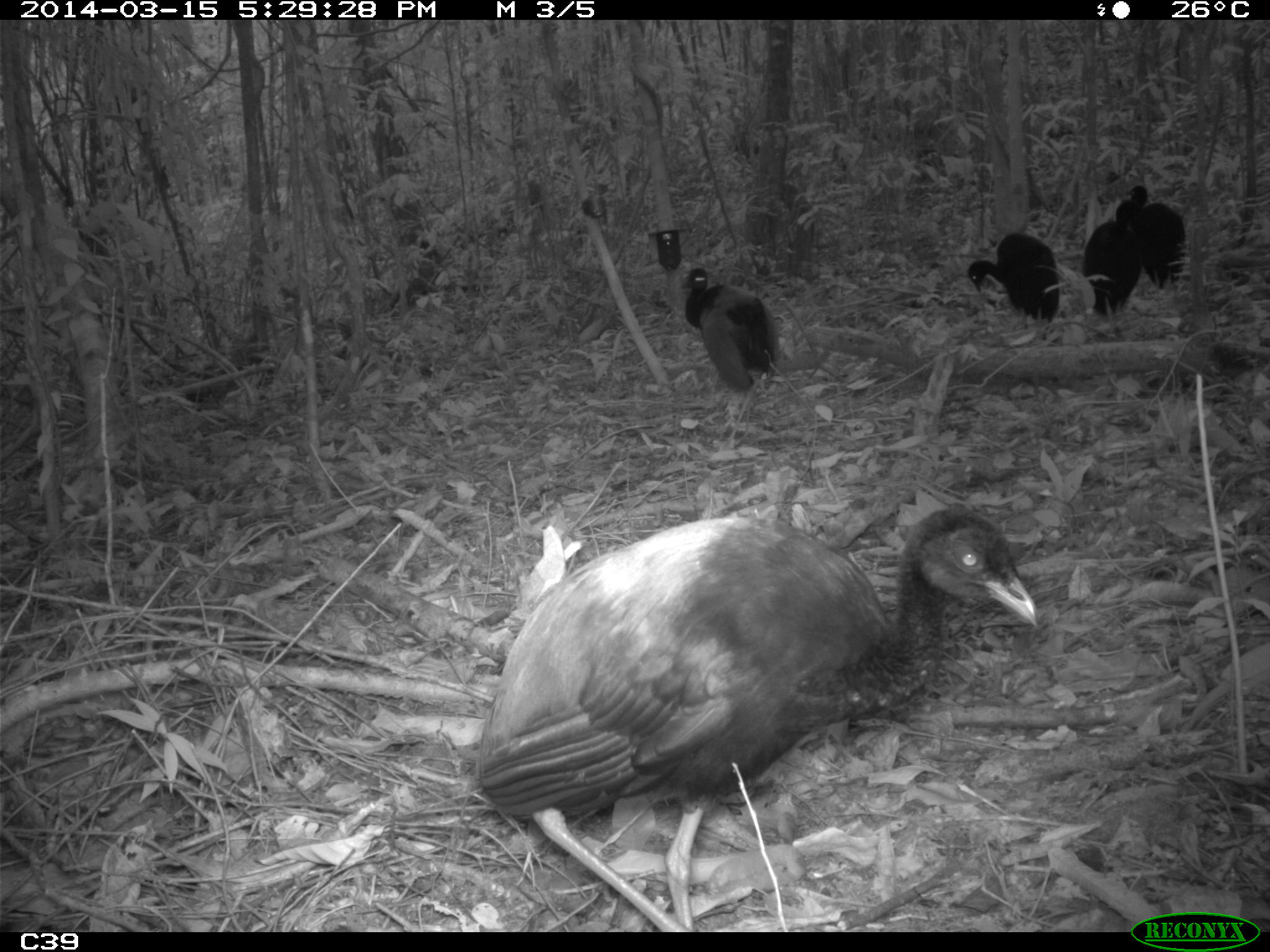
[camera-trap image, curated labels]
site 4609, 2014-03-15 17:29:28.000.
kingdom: Animalia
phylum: Chordata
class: Aves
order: Gruiformes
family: Psophiidae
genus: Psophia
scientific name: Psophia crepitans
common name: gray-winged trumpeter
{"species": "Psophia crepitans (gray-winged trumpeter)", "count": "8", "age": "adult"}